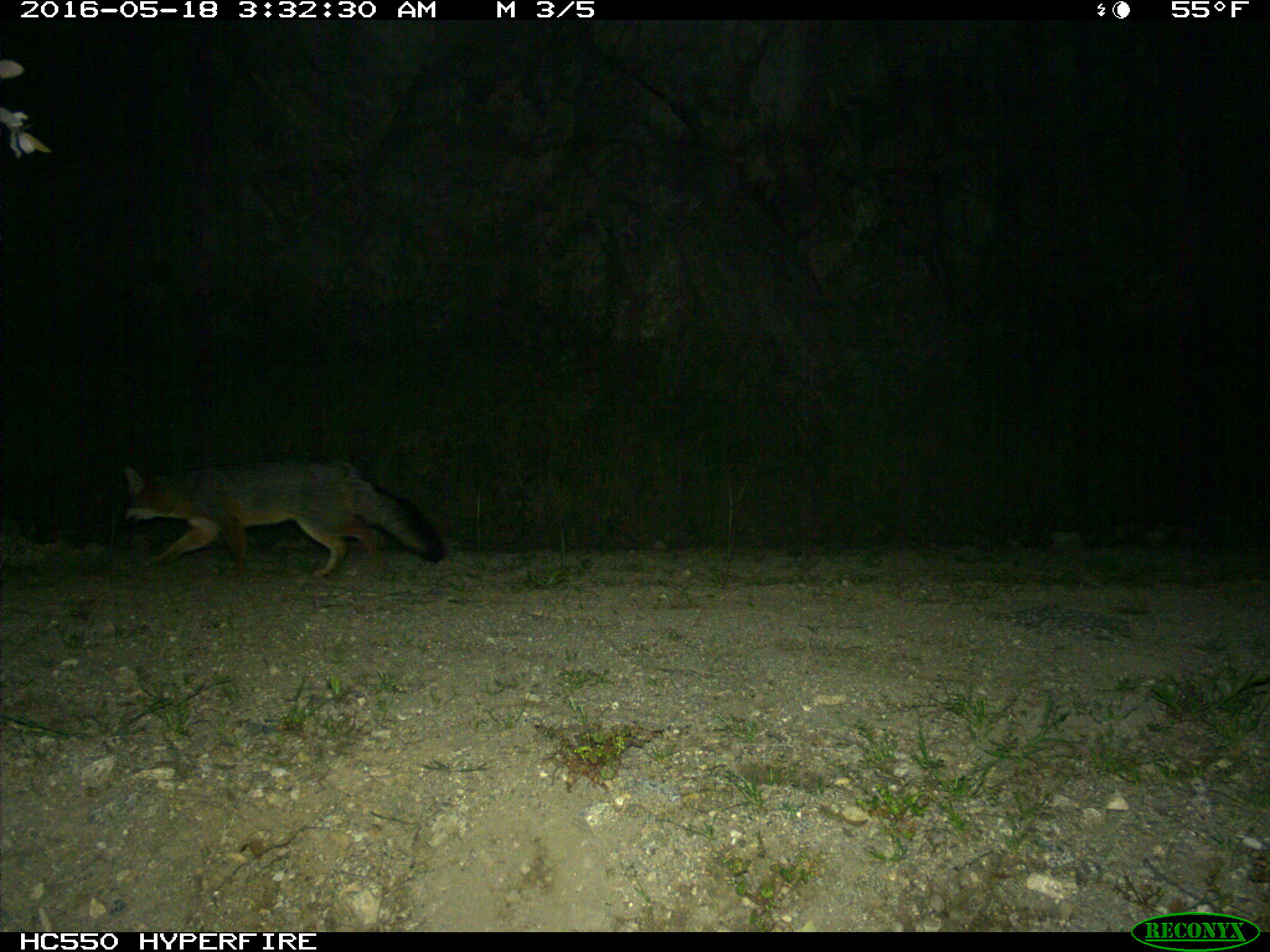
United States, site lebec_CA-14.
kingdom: Animalia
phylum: Chordata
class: Mammalia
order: Carnivora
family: Canidae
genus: Urocyon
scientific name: Urocyon cinereoargenteus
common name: gray fox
Urocyon cinereoargenteus (gray fox).